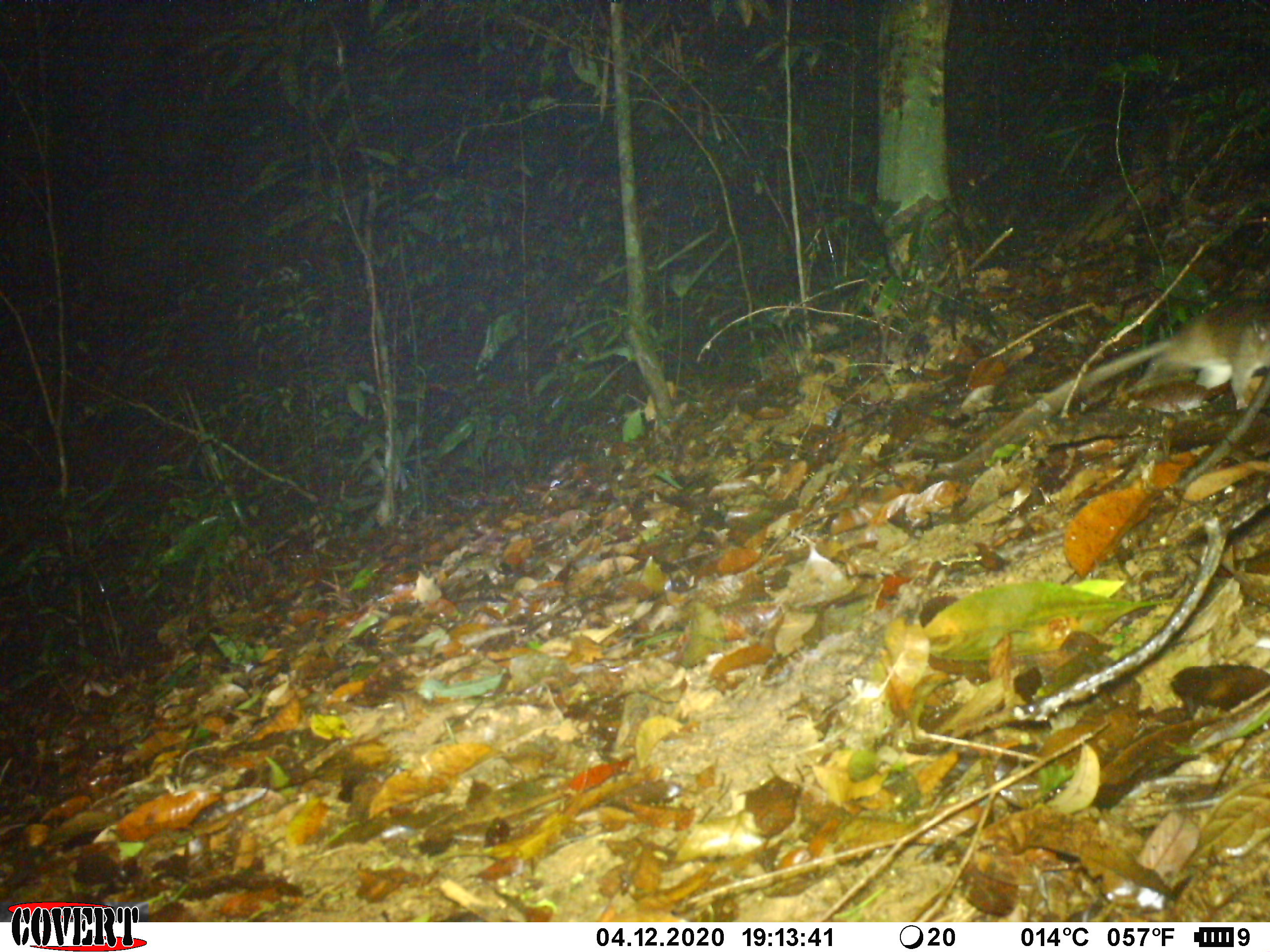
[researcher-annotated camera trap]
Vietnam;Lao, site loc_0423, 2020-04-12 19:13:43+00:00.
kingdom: Animalia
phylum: Chordata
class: Mammalia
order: Rodentia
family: Muridae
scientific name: Muridae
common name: old-world mice and rats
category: unidentified murid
Unidentified murid (old-world mice and rats) (Muridae). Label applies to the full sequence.